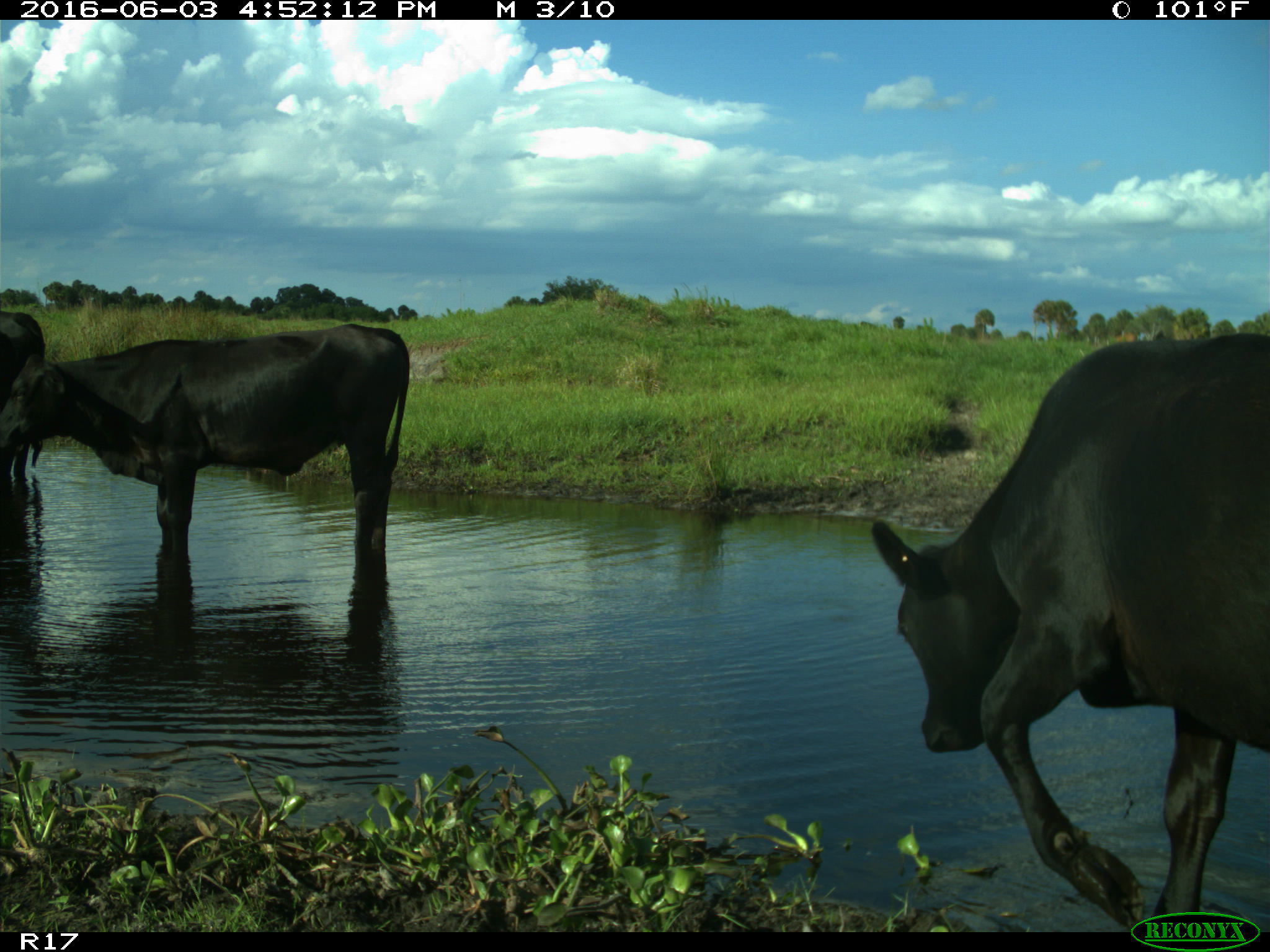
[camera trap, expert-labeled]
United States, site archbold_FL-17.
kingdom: Animalia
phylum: Chordata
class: Mammalia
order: Artiodactyla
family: Bovidae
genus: Bos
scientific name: Bos taurus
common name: domestic cow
Bos taurus (domestic cow).